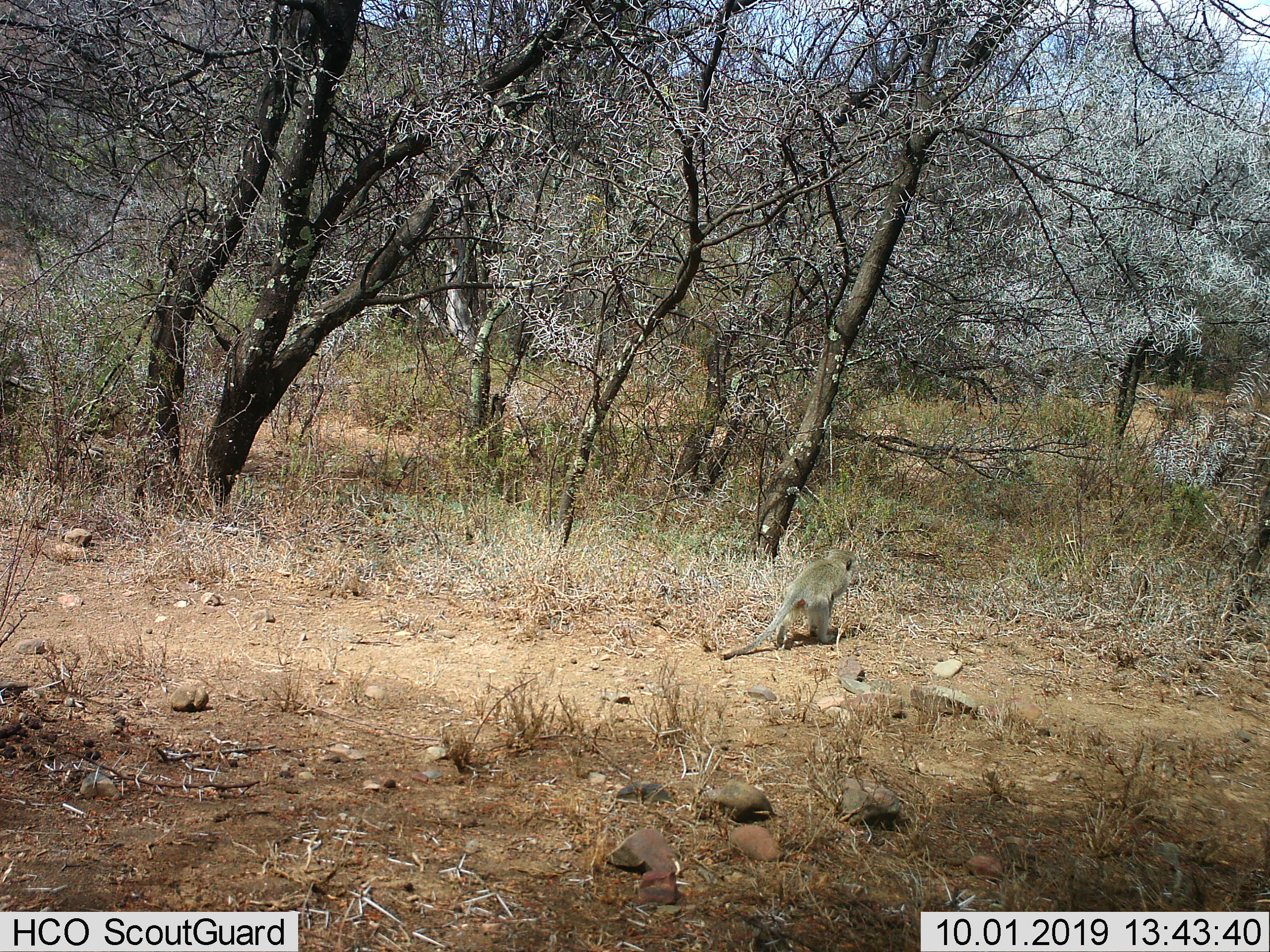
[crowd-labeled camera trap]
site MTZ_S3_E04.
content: unidentified animal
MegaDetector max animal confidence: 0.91